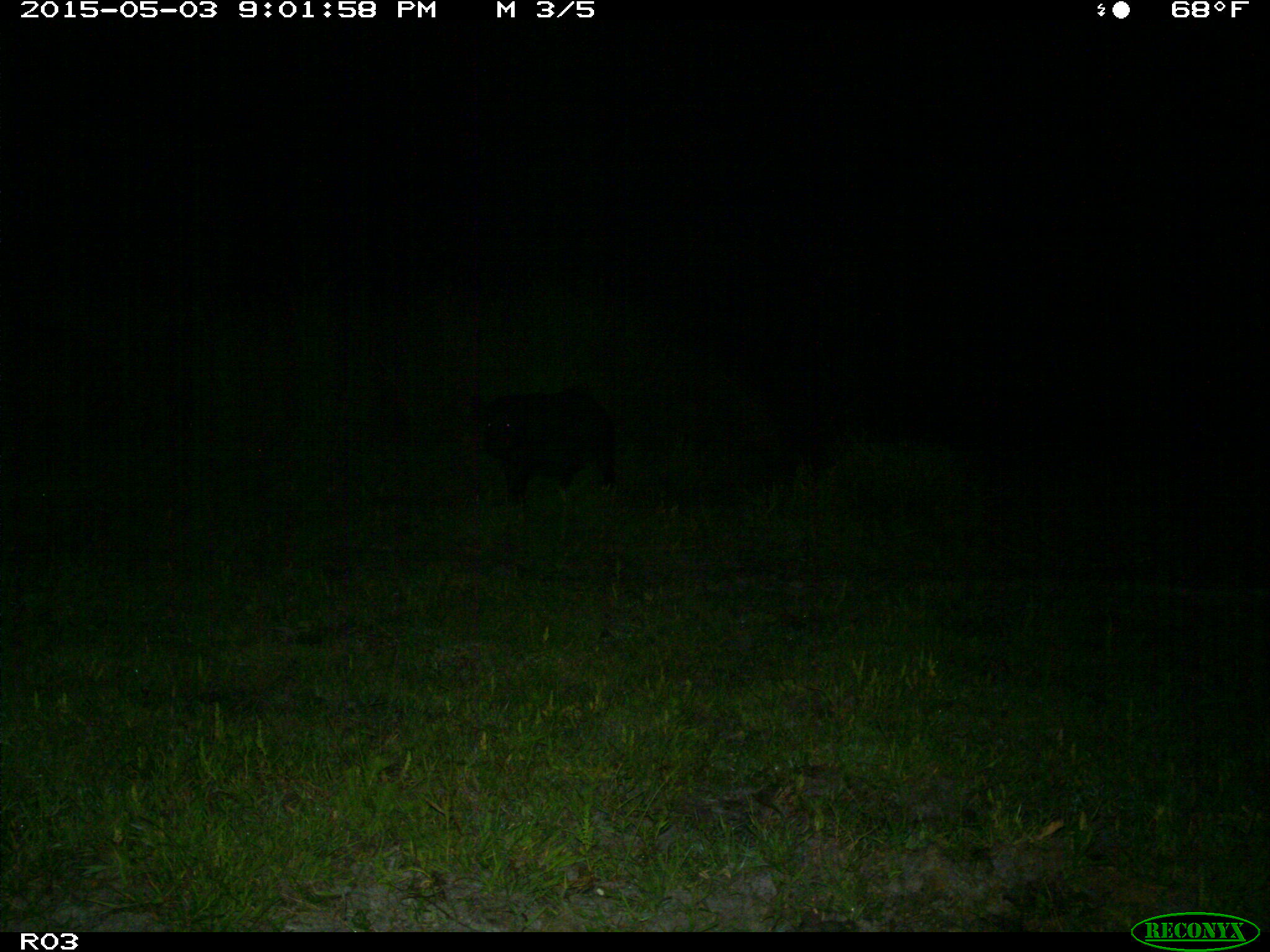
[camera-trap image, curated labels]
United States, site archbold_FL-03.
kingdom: Animalia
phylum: Chordata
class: Mammalia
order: Artiodactyla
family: Suidae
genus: Sus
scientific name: Sus scrofa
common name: wild boar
Sus scrofa (wild boar).